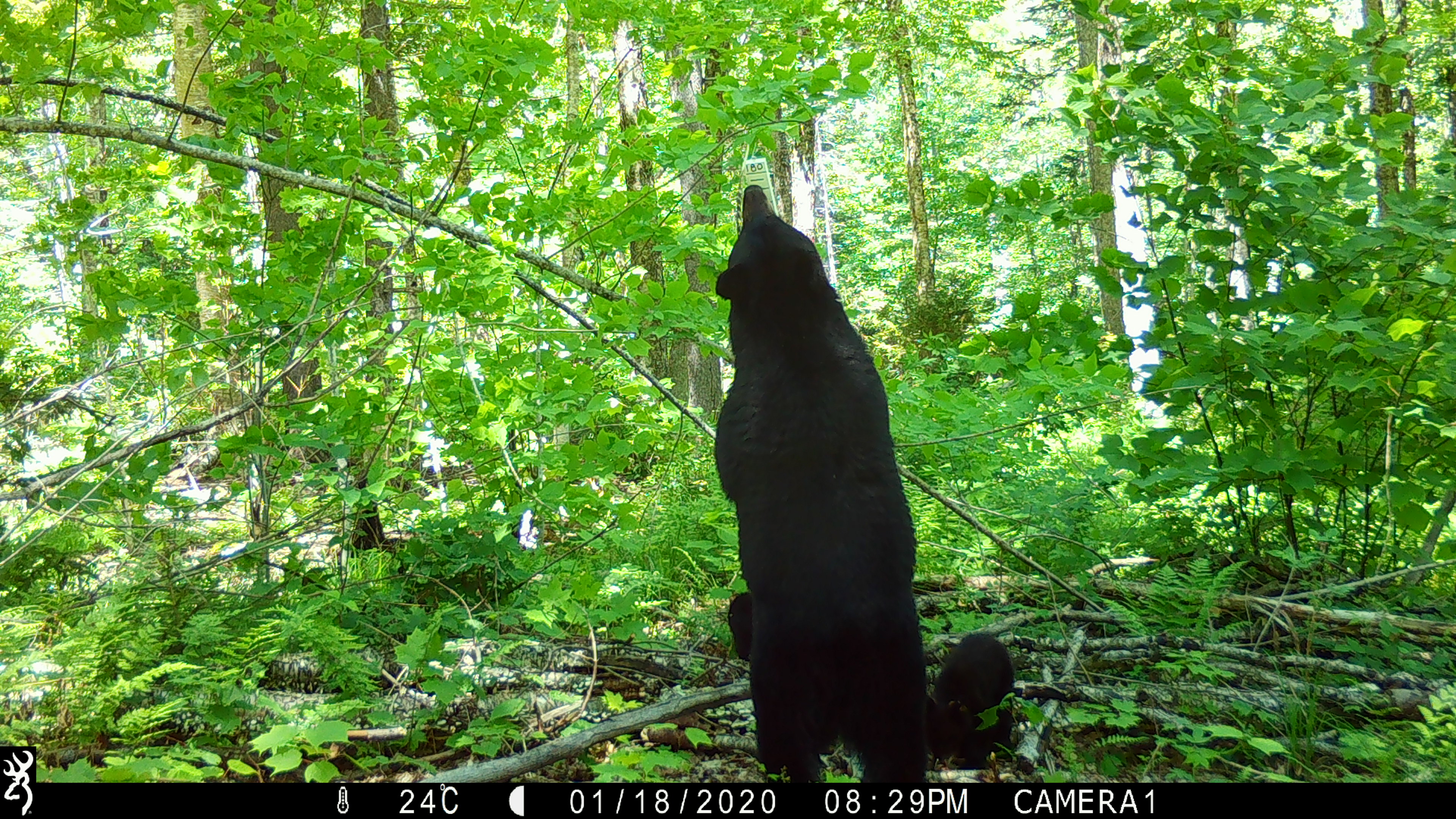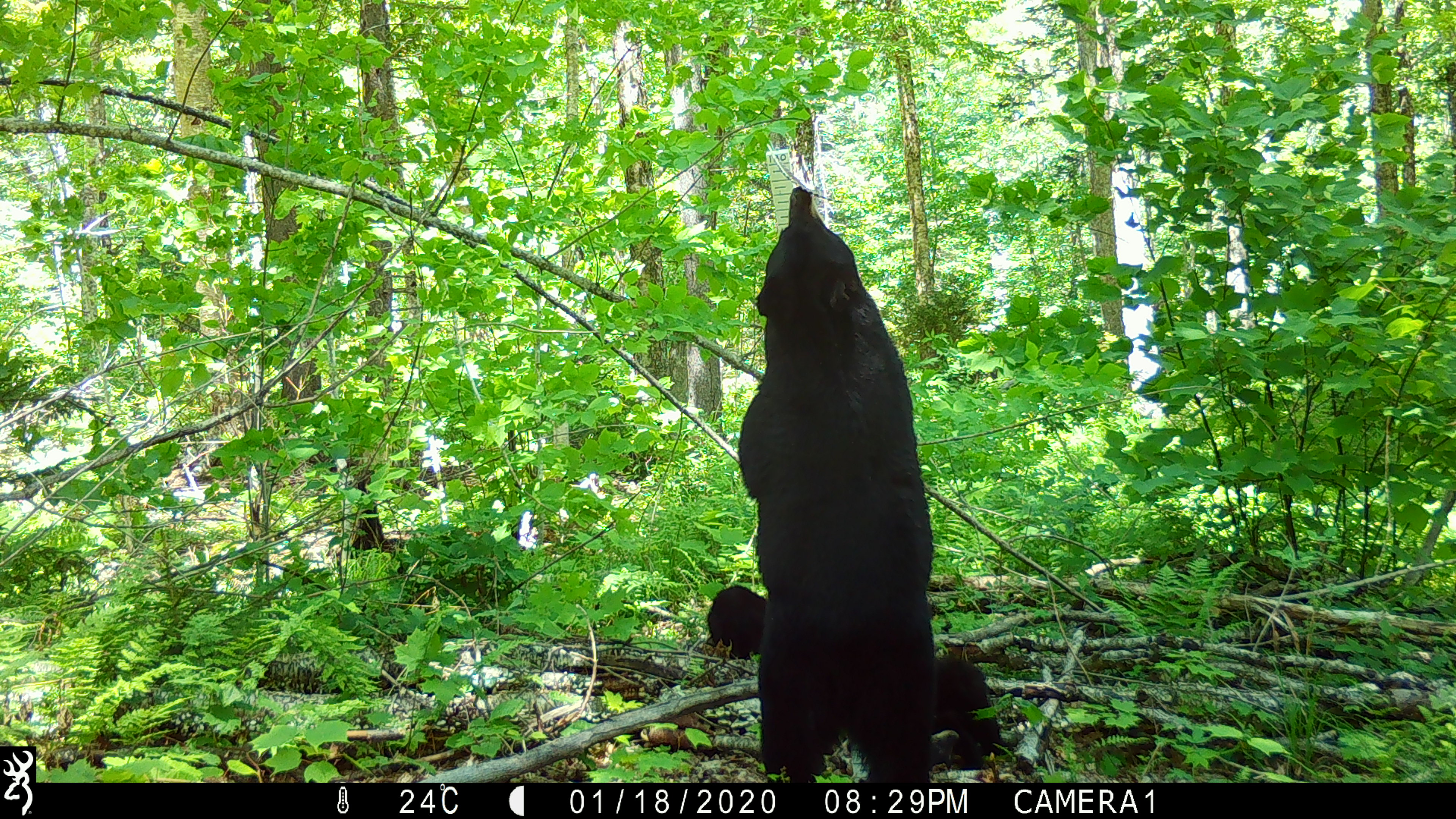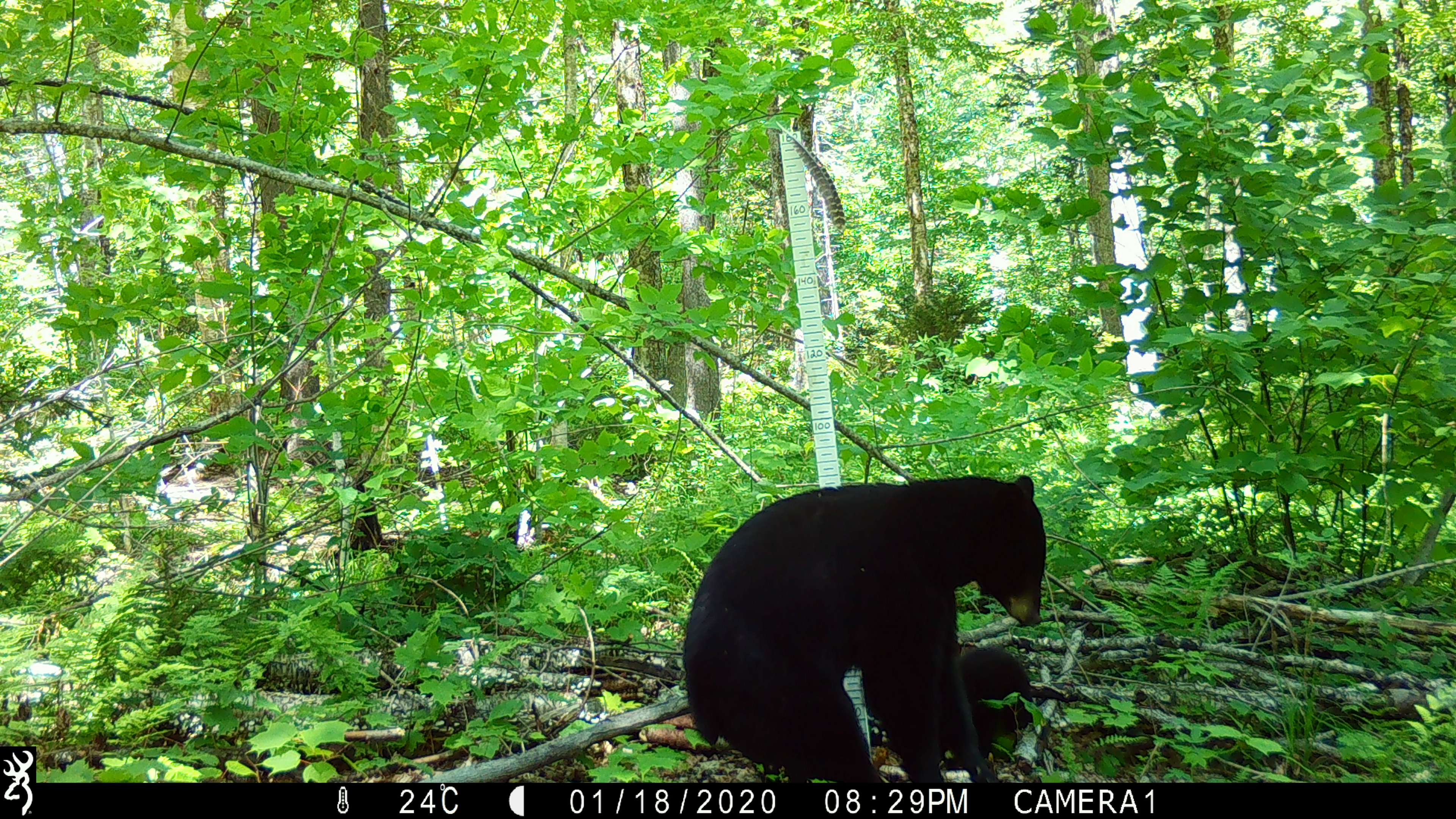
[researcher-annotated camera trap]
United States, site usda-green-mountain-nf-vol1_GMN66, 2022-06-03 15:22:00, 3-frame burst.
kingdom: Animalia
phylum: Chordata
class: Mammalia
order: Carnivora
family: Ursidae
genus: Ursus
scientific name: Ursus americanus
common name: black bear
Black bear (Ursus americanus).